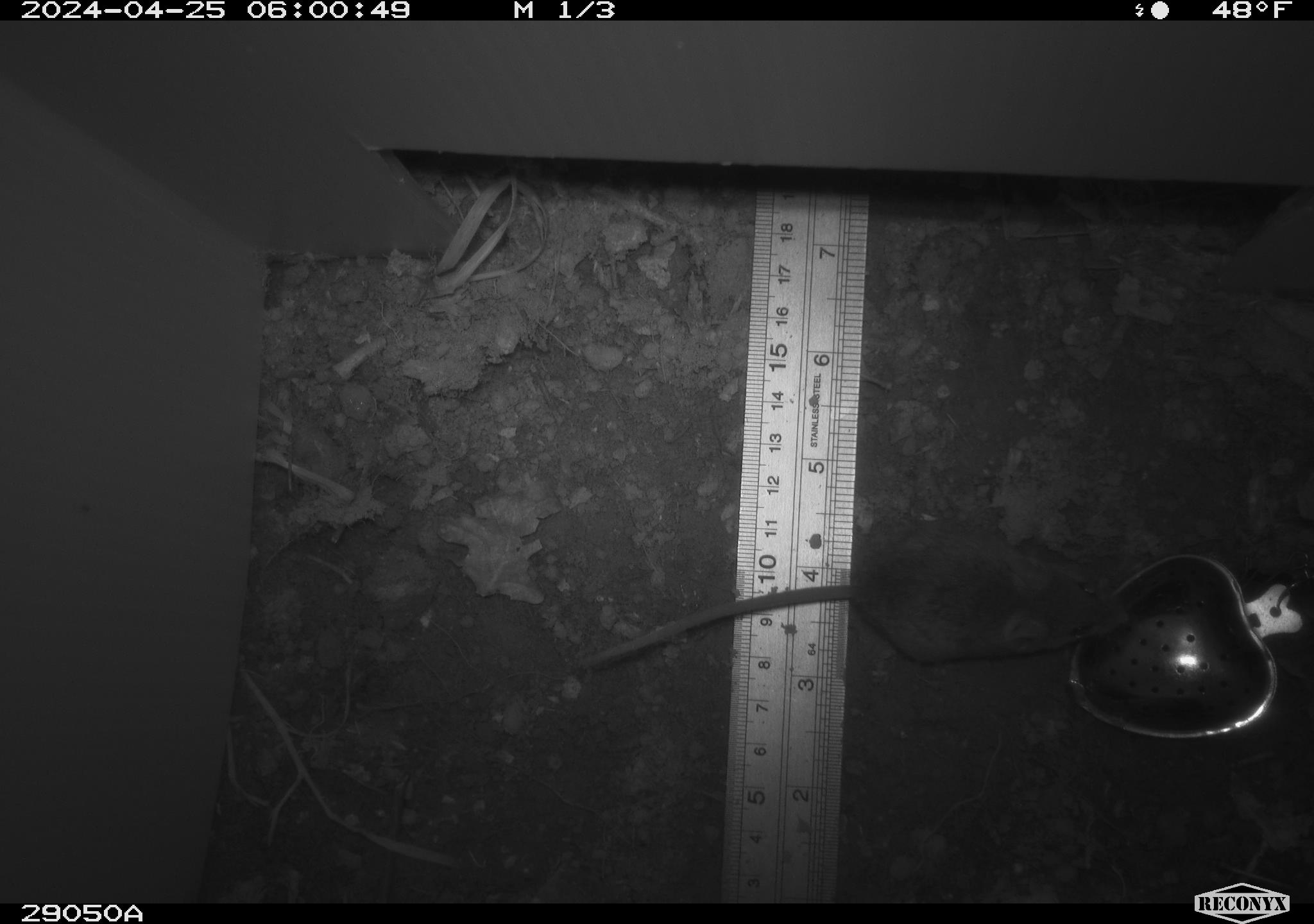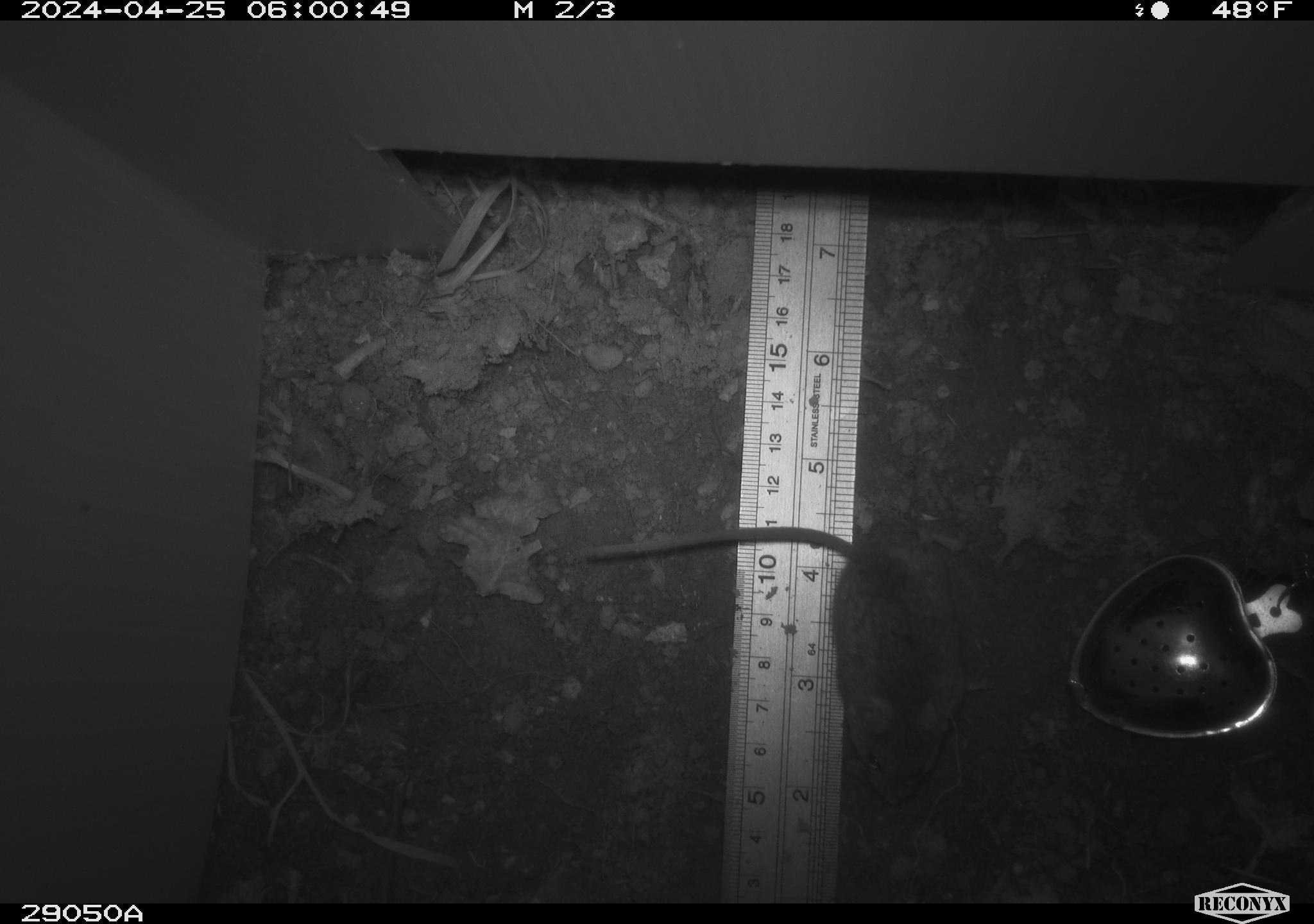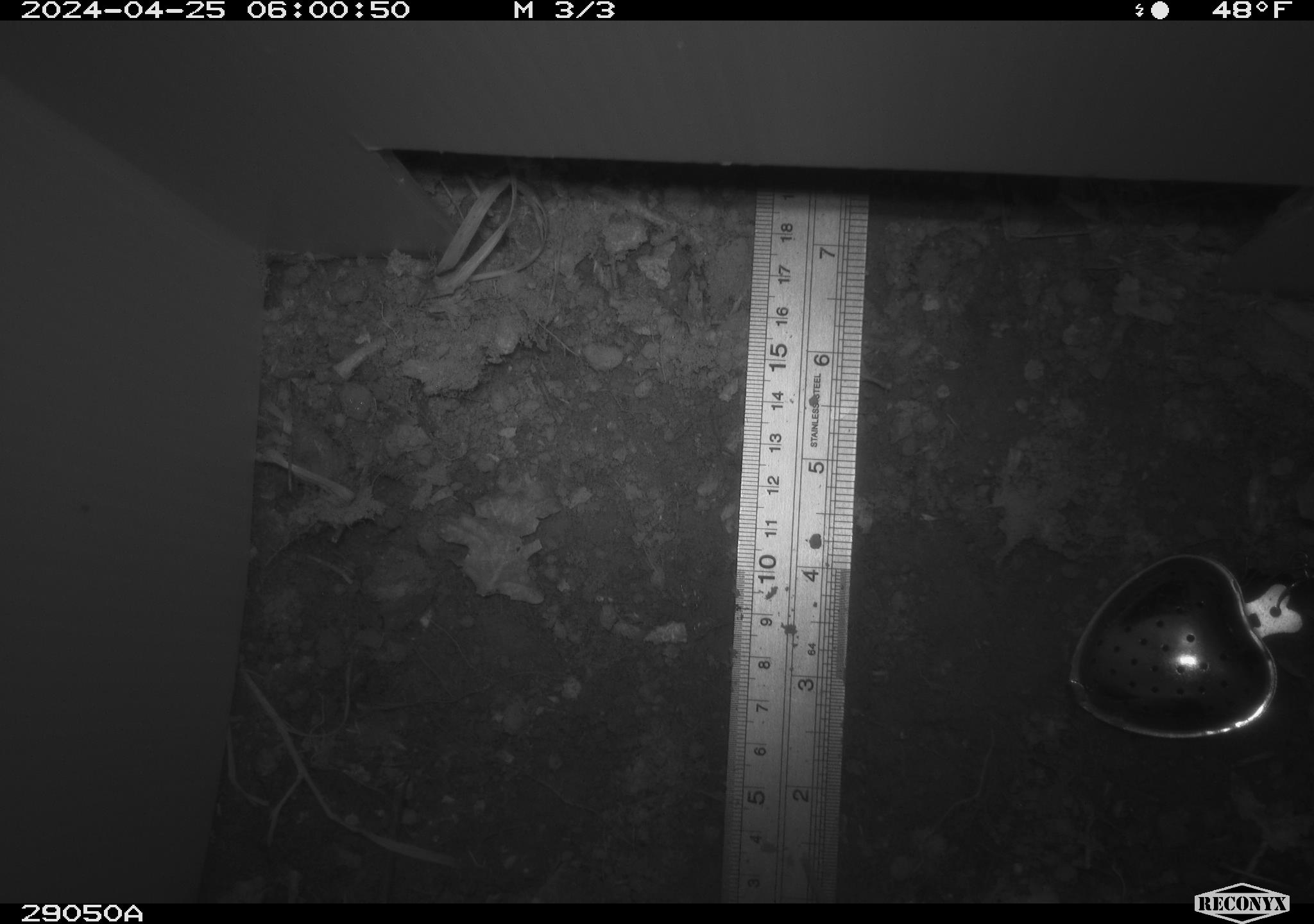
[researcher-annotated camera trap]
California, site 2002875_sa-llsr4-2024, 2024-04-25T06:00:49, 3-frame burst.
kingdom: Animalia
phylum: Chordata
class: Mammalia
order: Rodentia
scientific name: Rodentia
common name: mouse species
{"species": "mouse species (Rodentia)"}